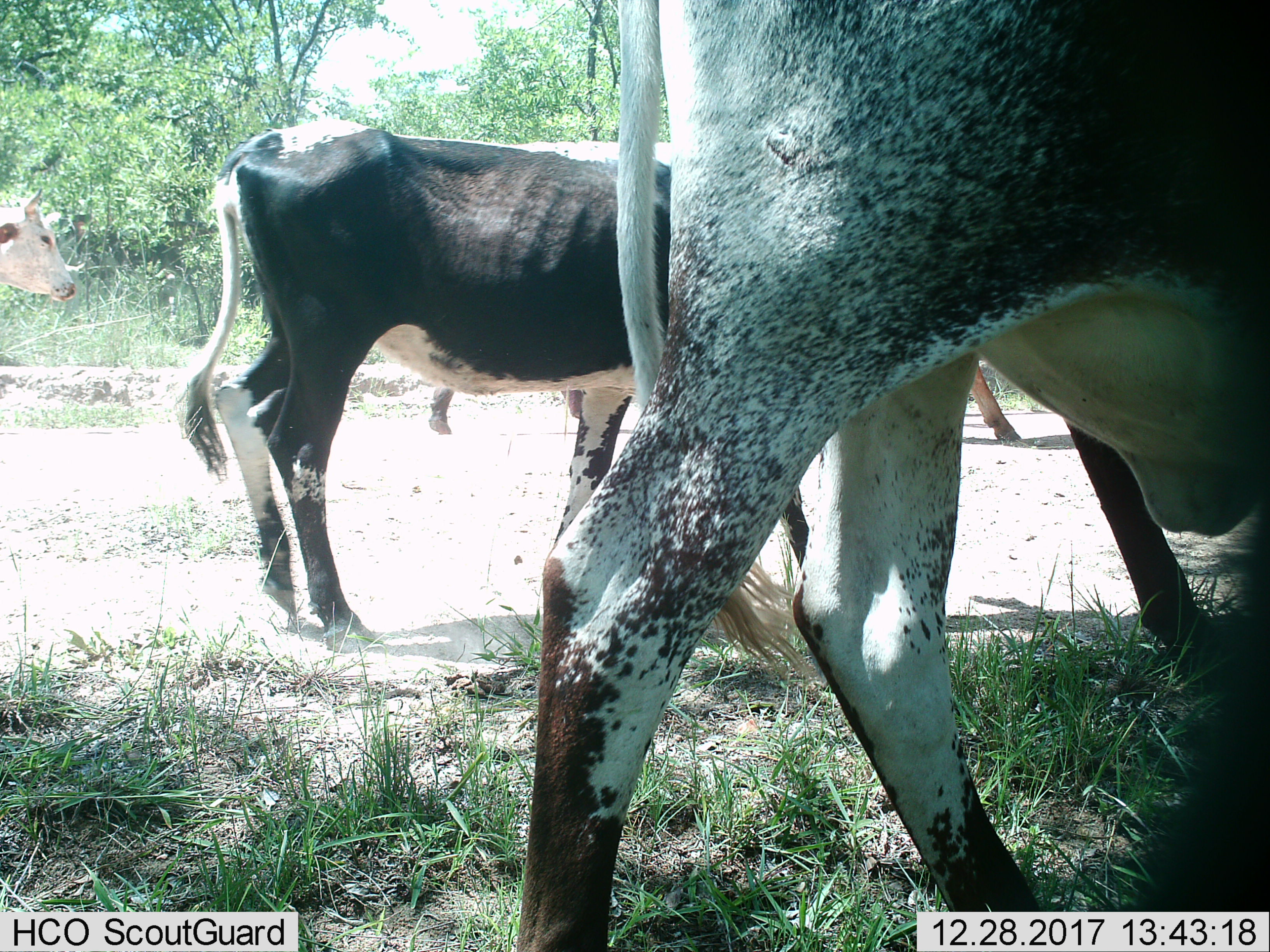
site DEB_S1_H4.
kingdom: Animalia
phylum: Chordata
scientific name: Vertebrata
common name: domestic animal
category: domesticanimal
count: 5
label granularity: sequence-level